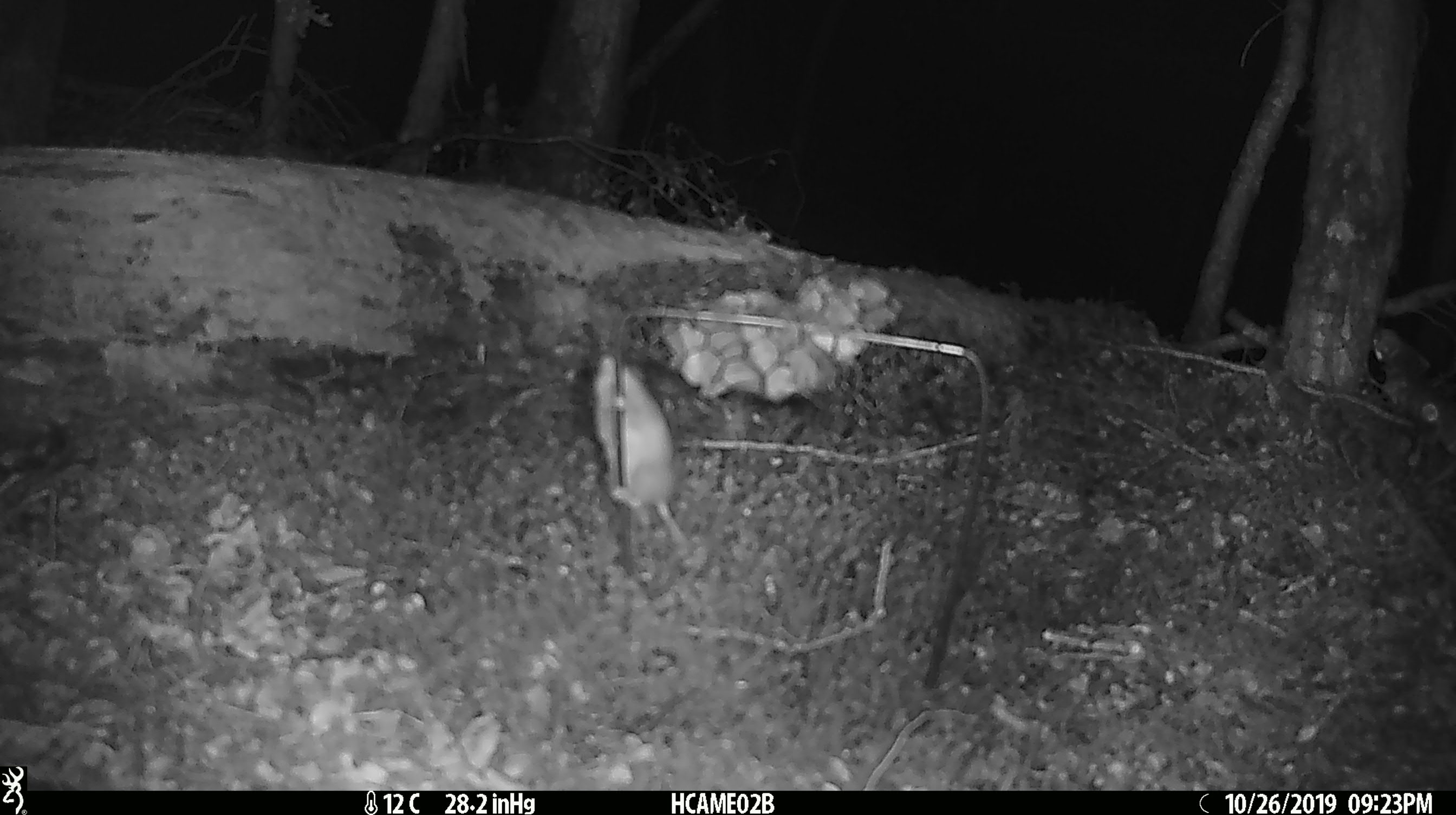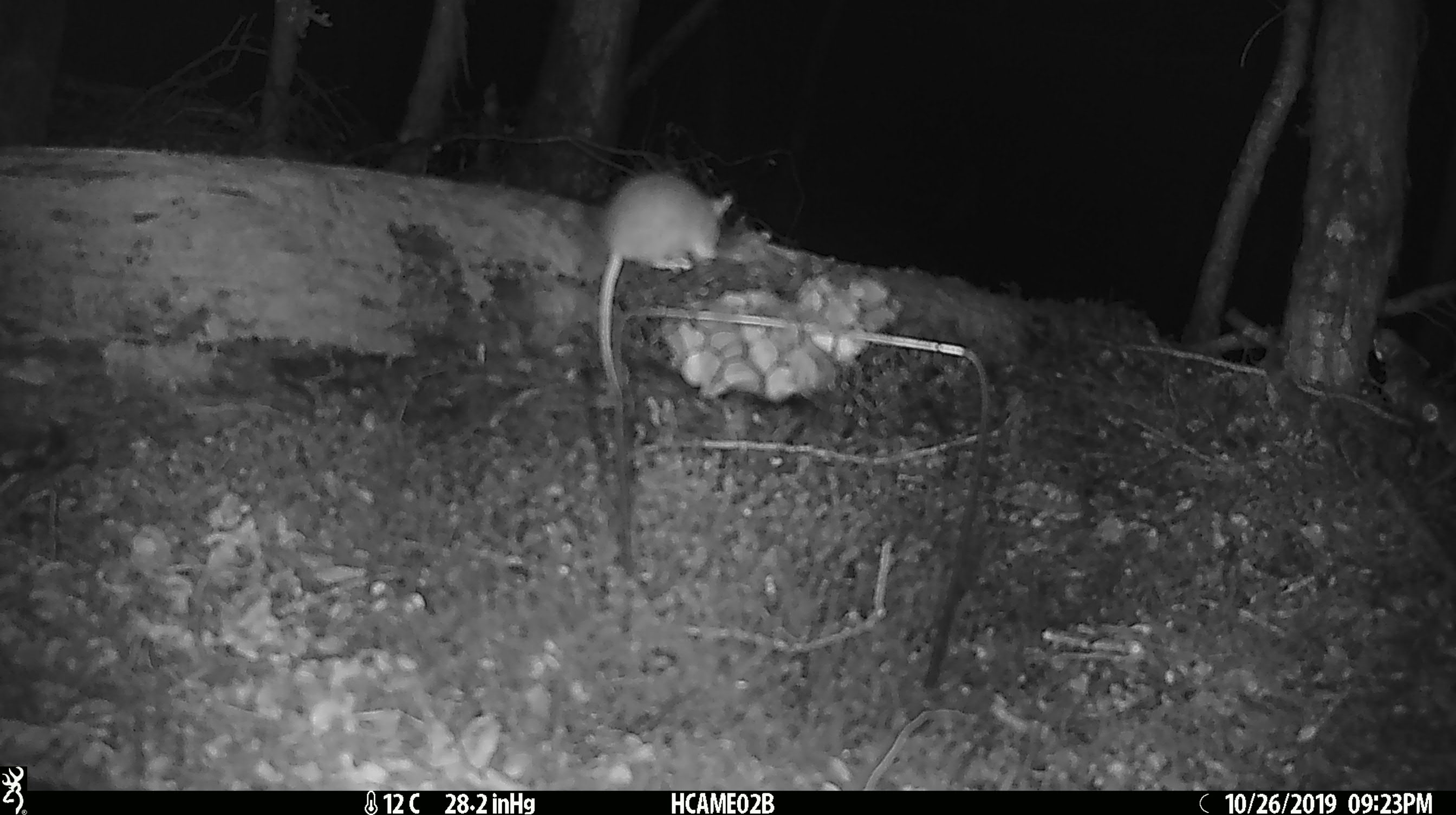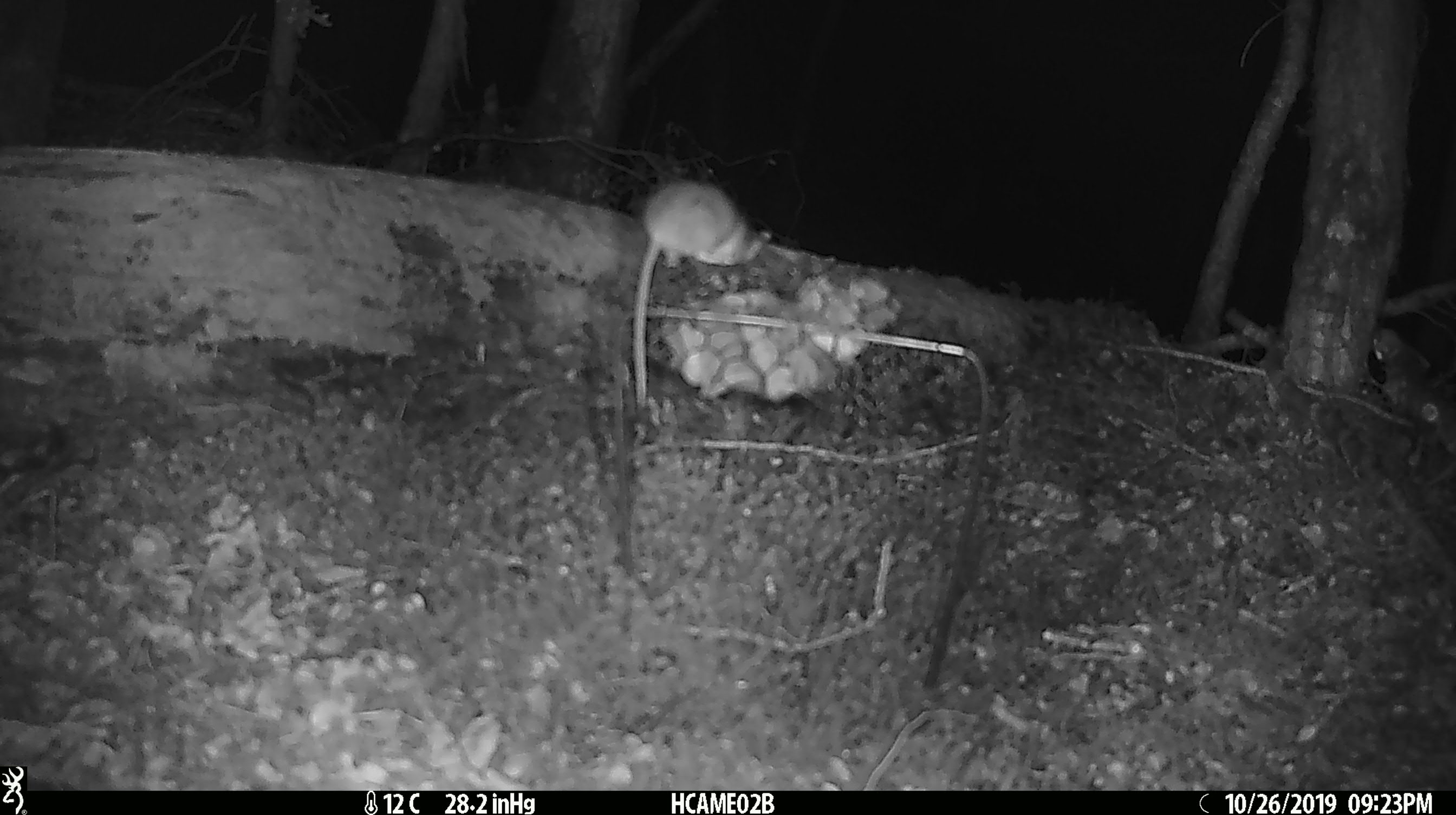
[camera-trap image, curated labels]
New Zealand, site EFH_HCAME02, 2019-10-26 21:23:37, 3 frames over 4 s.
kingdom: Animalia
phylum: Chordata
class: Mammalia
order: Rodentia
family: Muridae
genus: Mus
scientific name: Mus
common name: mouse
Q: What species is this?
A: Mouse (Mus).